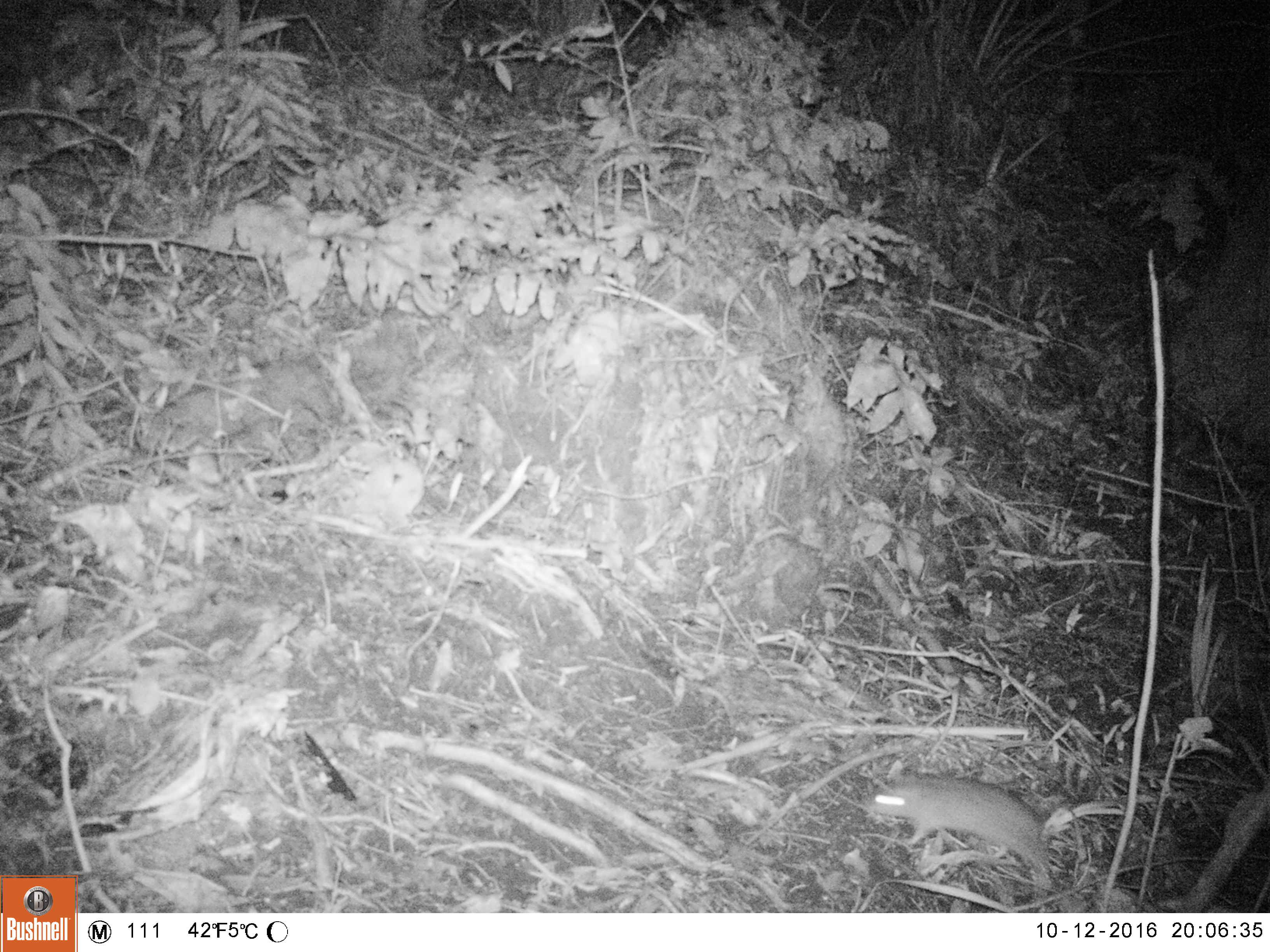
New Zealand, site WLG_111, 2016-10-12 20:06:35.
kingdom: Animalia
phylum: Chordata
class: Mammalia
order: Rodentia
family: Muridae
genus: Rattus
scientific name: Rattus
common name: rat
Rat (Rattus).